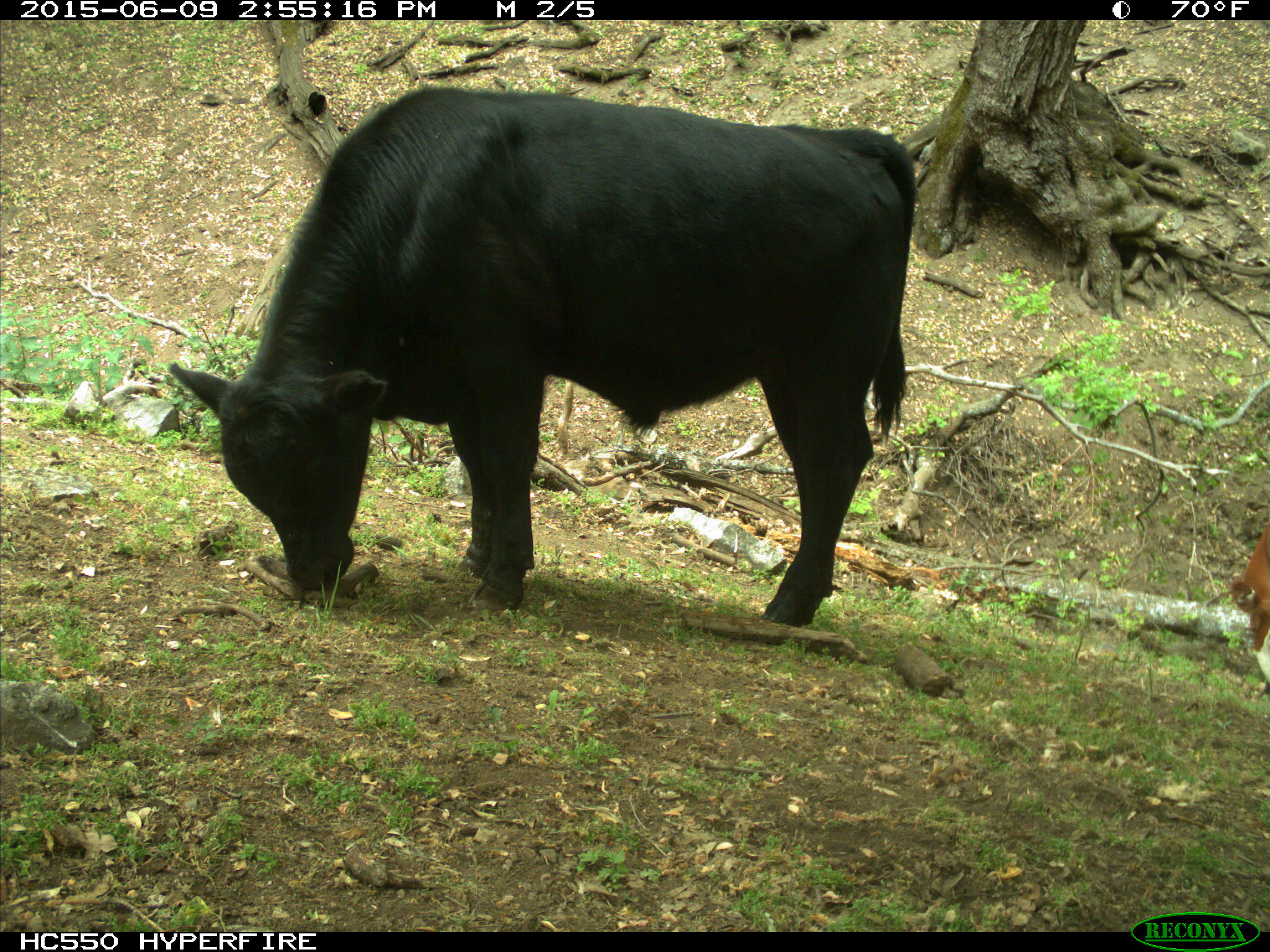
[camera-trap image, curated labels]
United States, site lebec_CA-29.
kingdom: Animalia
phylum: Chordata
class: Mammalia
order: Artiodactyla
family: Bovidae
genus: Bos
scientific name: Bos taurus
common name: domestic cow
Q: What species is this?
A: Bos taurus (domestic cow).